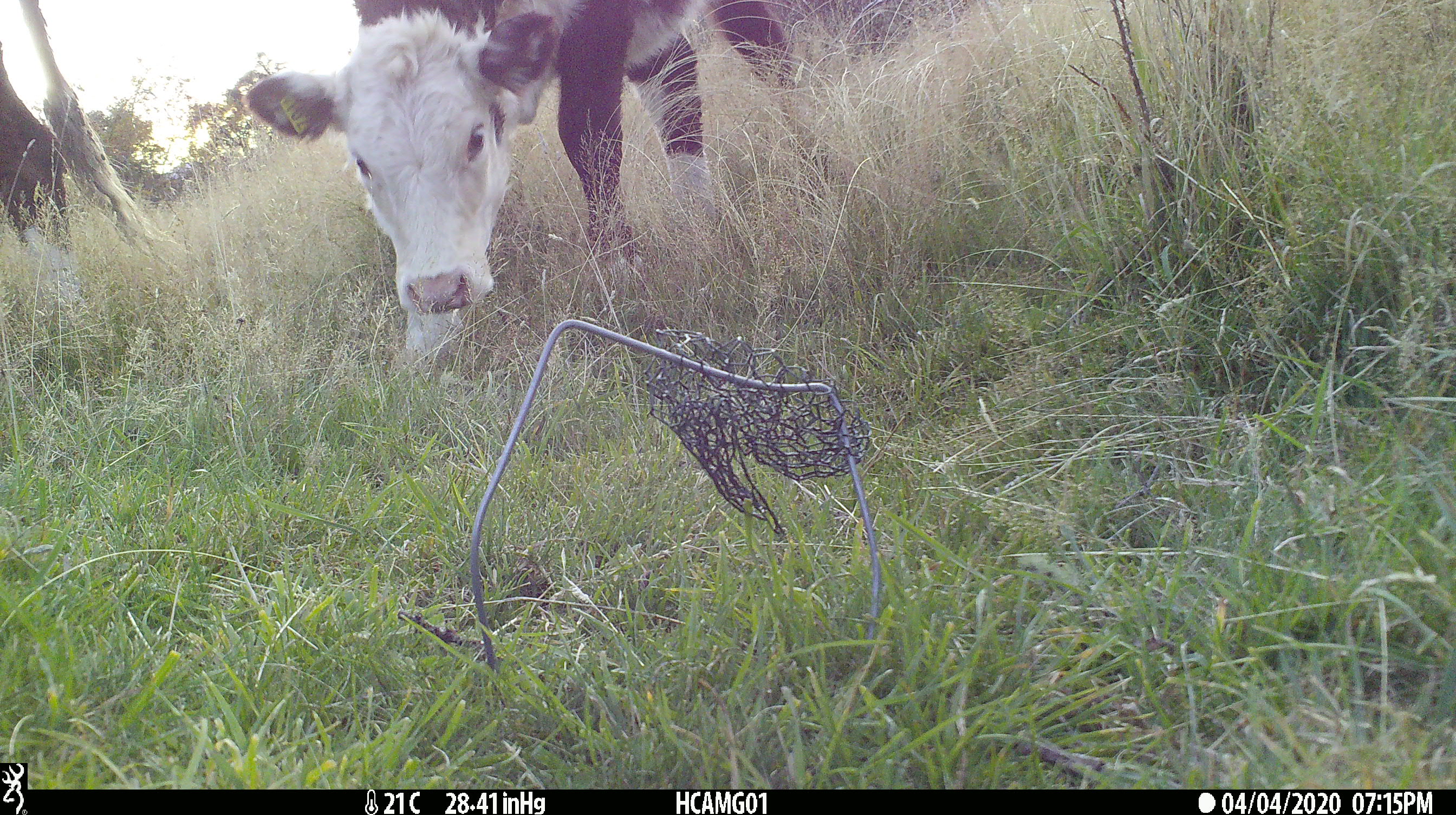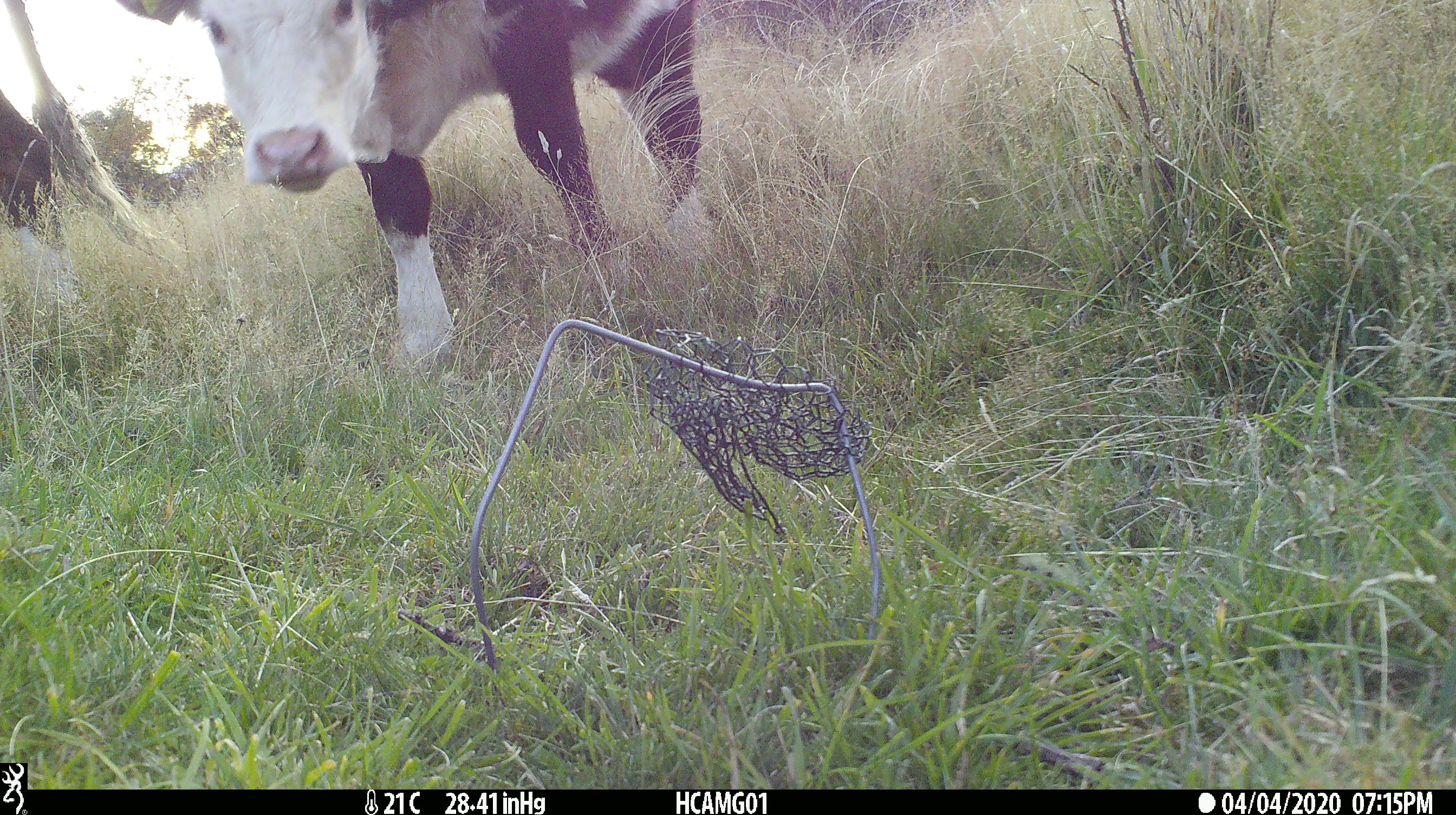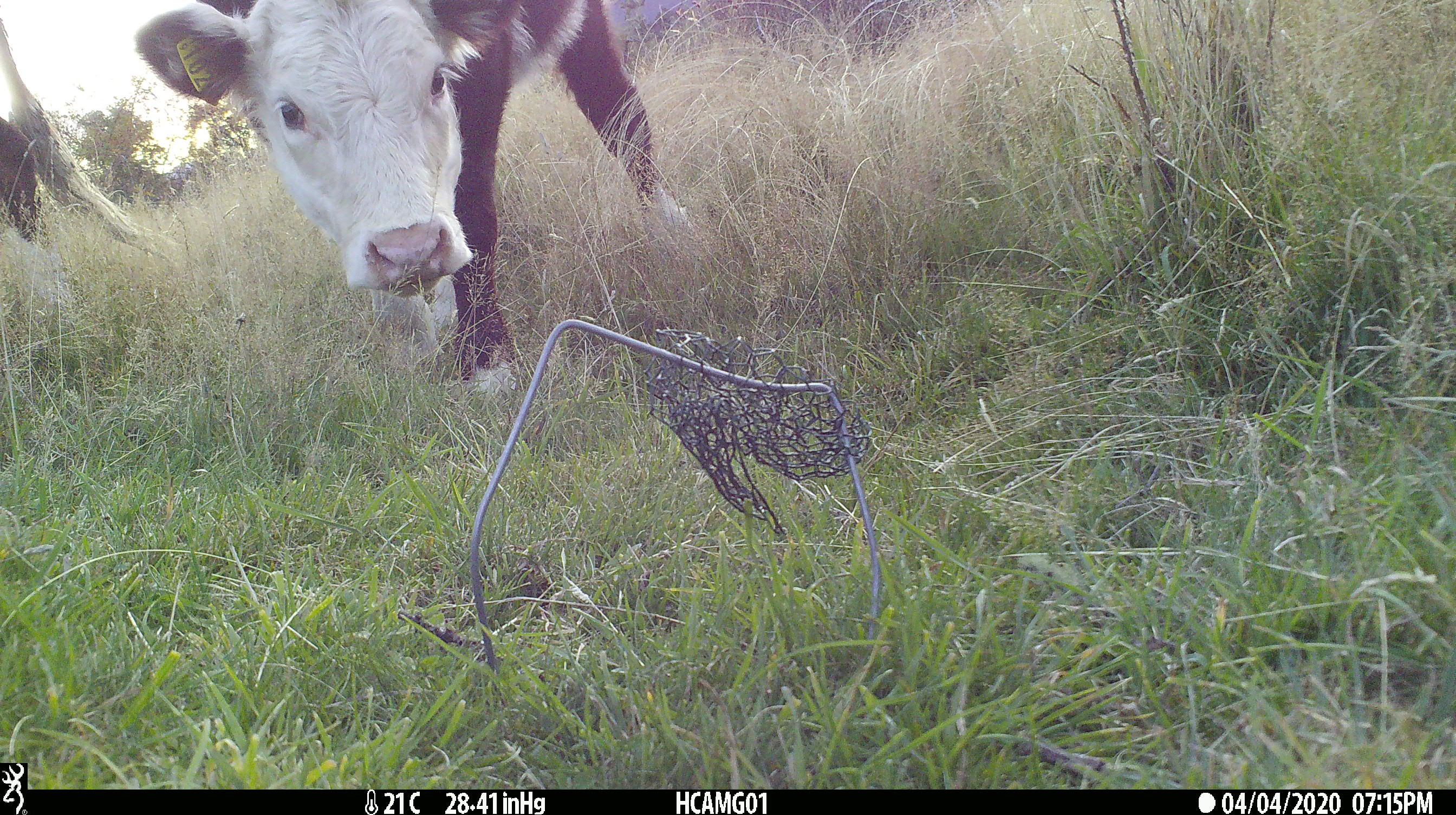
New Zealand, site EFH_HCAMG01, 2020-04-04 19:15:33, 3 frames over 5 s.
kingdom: Animalia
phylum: Chordata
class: Mammalia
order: Artiodactyla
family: Bovidae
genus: Bos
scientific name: Bos taurus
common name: domestic cow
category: cow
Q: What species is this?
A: Cow (domestic cow) (Bos taurus).